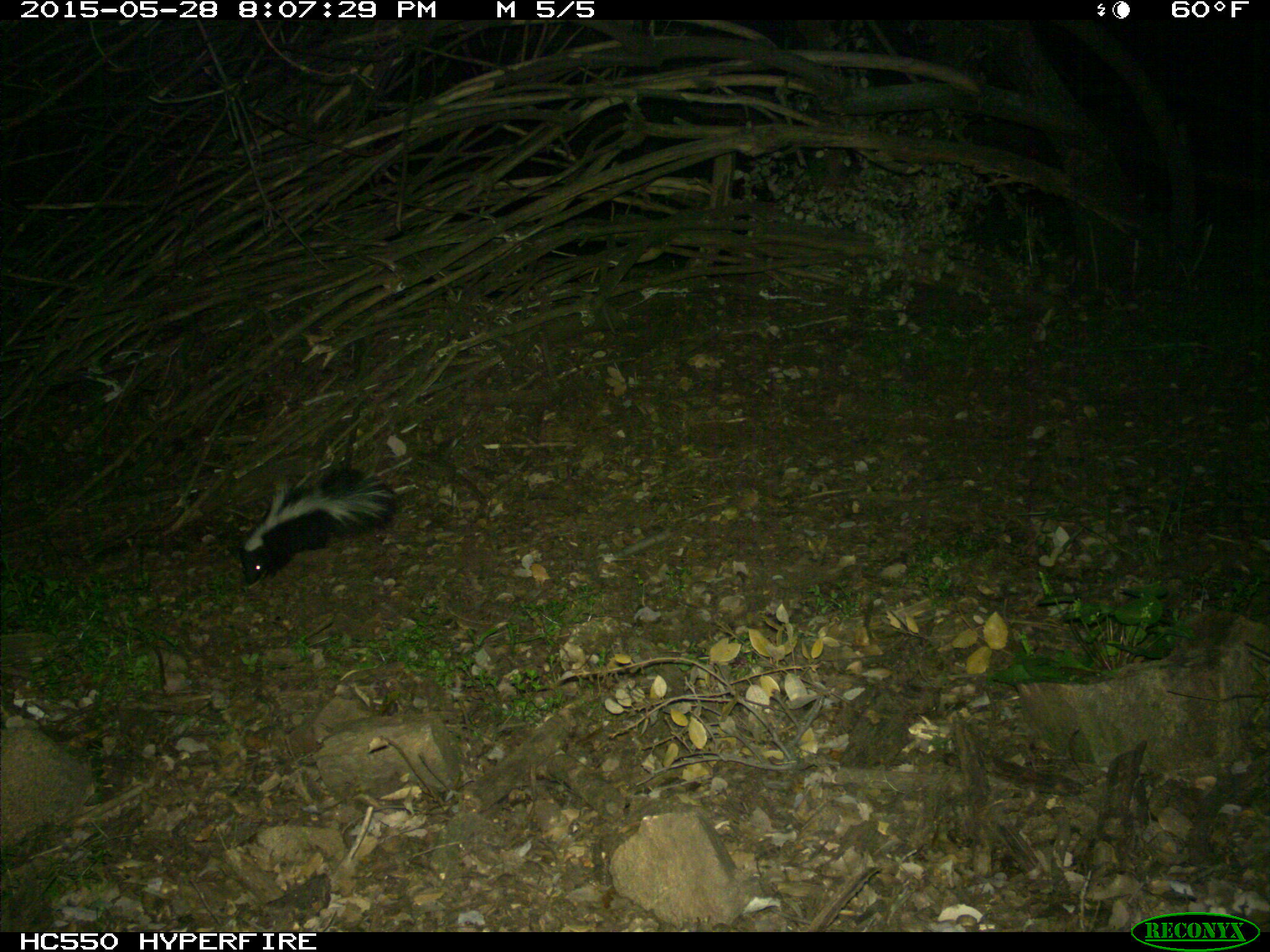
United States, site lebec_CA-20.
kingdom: Animalia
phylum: Chordata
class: Mammalia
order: Carnivora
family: Mephitidae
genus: Mephitis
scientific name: Mephitis mephitis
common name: striped skunk